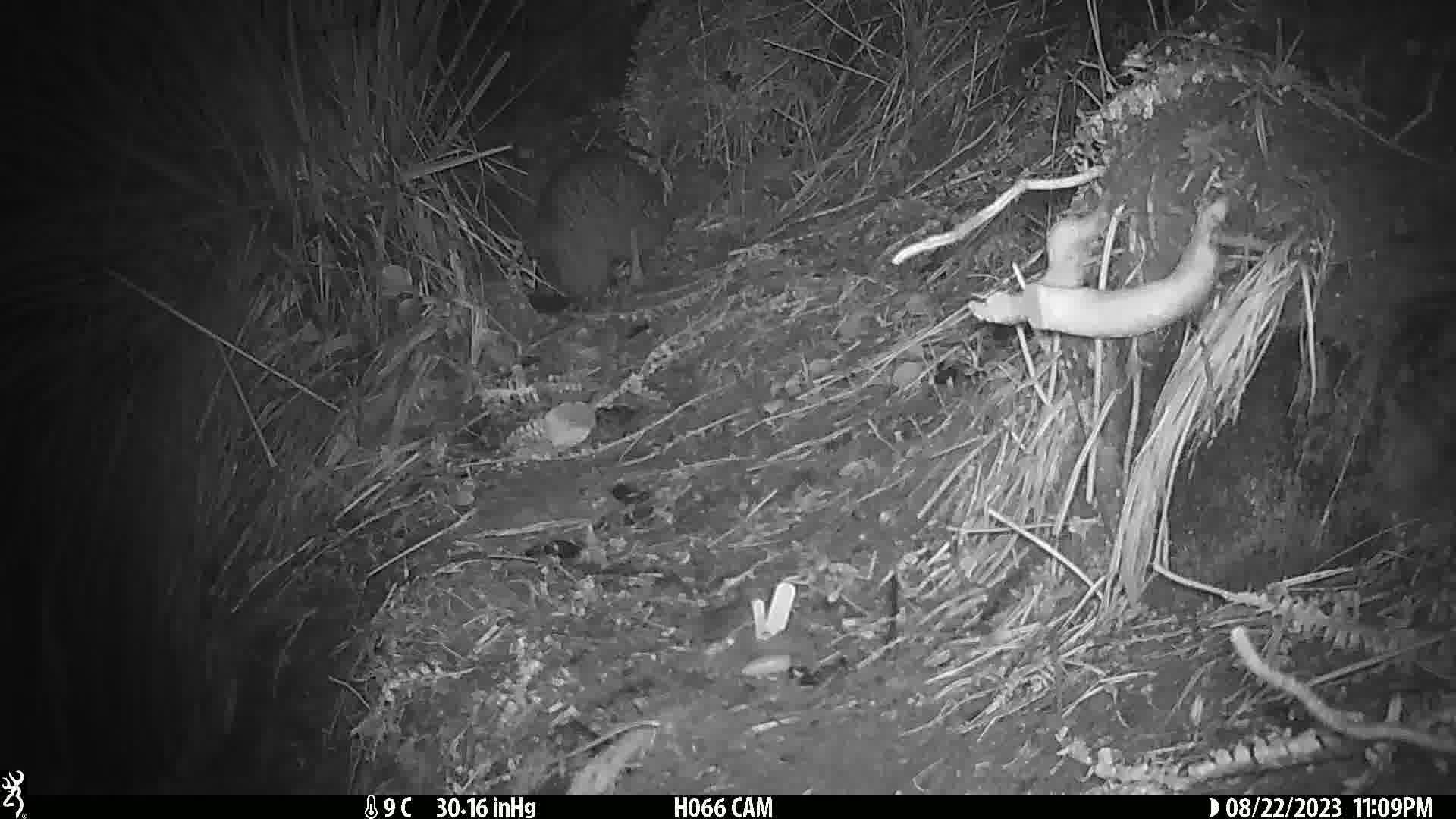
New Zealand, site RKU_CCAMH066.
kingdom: Animalia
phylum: Chordata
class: Aves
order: Apterygiformes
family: Apterygidae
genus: Apteryx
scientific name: Apteryx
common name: kiwi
Kiwi (Apteryx).